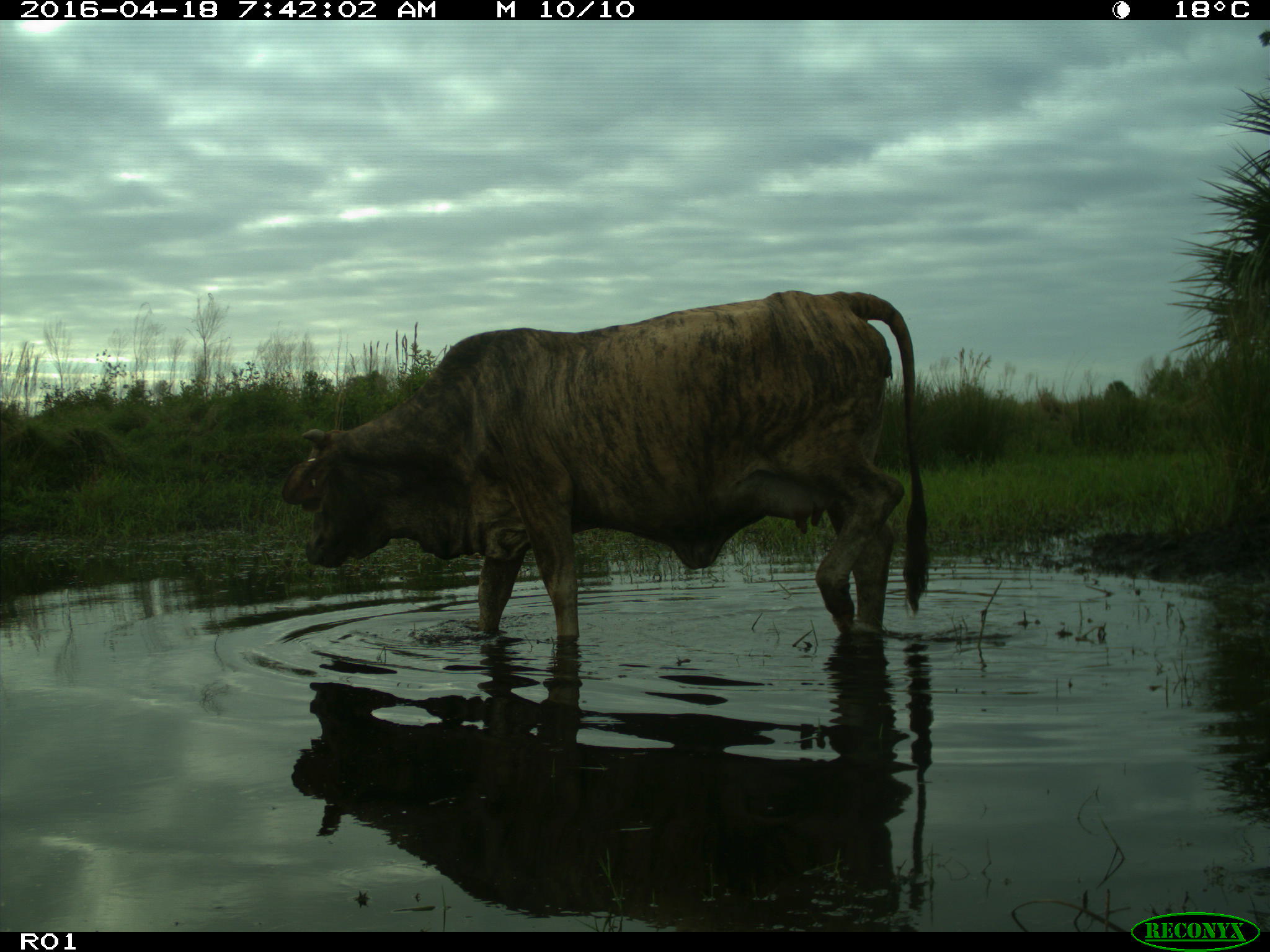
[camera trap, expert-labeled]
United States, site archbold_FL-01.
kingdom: Animalia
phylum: Chordata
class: Mammalia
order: Artiodactyla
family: Bovidae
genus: Bos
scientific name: Bos taurus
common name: domestic cow